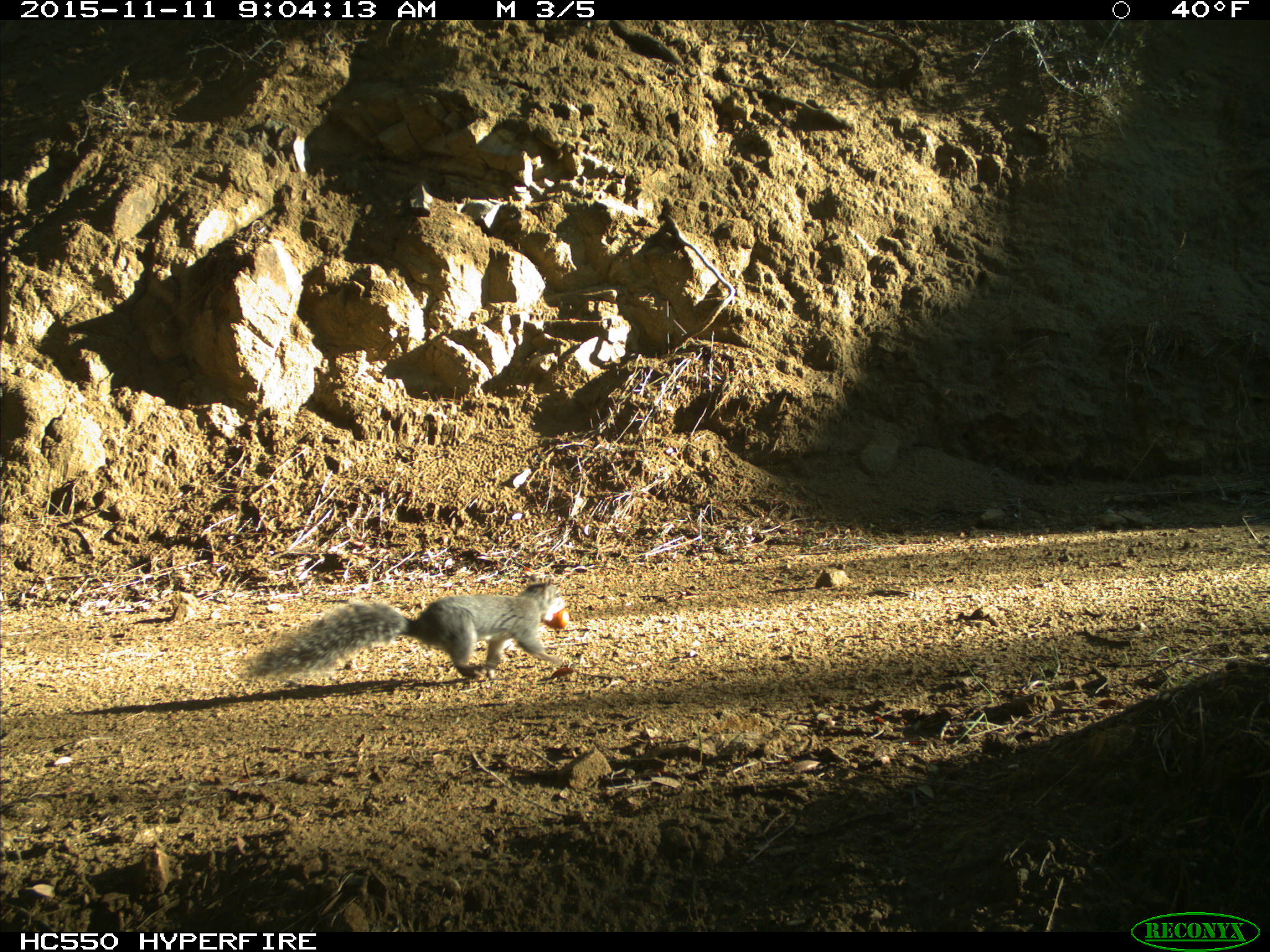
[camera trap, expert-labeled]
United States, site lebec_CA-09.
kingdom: Animalia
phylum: Chordata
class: Mammalia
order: Rodentia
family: Sciuridae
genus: Sciurus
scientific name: Sciurus carolinensis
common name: eastern gray squirrel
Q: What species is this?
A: Sciurus carolinensis (eastern gray squirrel).